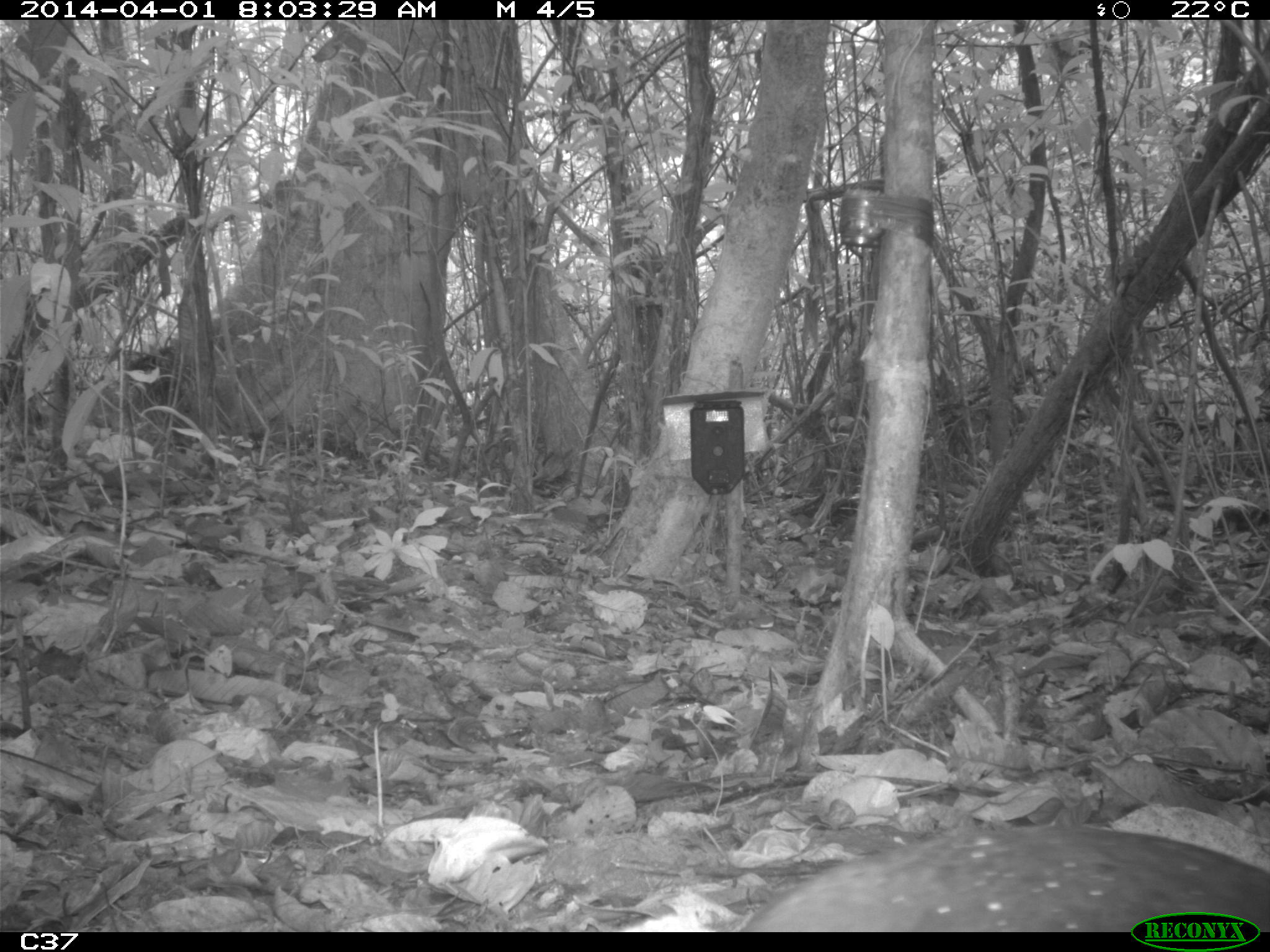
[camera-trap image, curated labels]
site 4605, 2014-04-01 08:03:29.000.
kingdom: Animalia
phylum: Chordata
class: Aves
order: Tinamiformes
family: Tinamidae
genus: Tinamus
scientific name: Tinamus major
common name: great tinamou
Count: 1.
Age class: adult.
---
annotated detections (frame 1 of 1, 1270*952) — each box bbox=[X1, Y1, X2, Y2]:
tinamus major: bbox=[739, 820, 1270, 932]